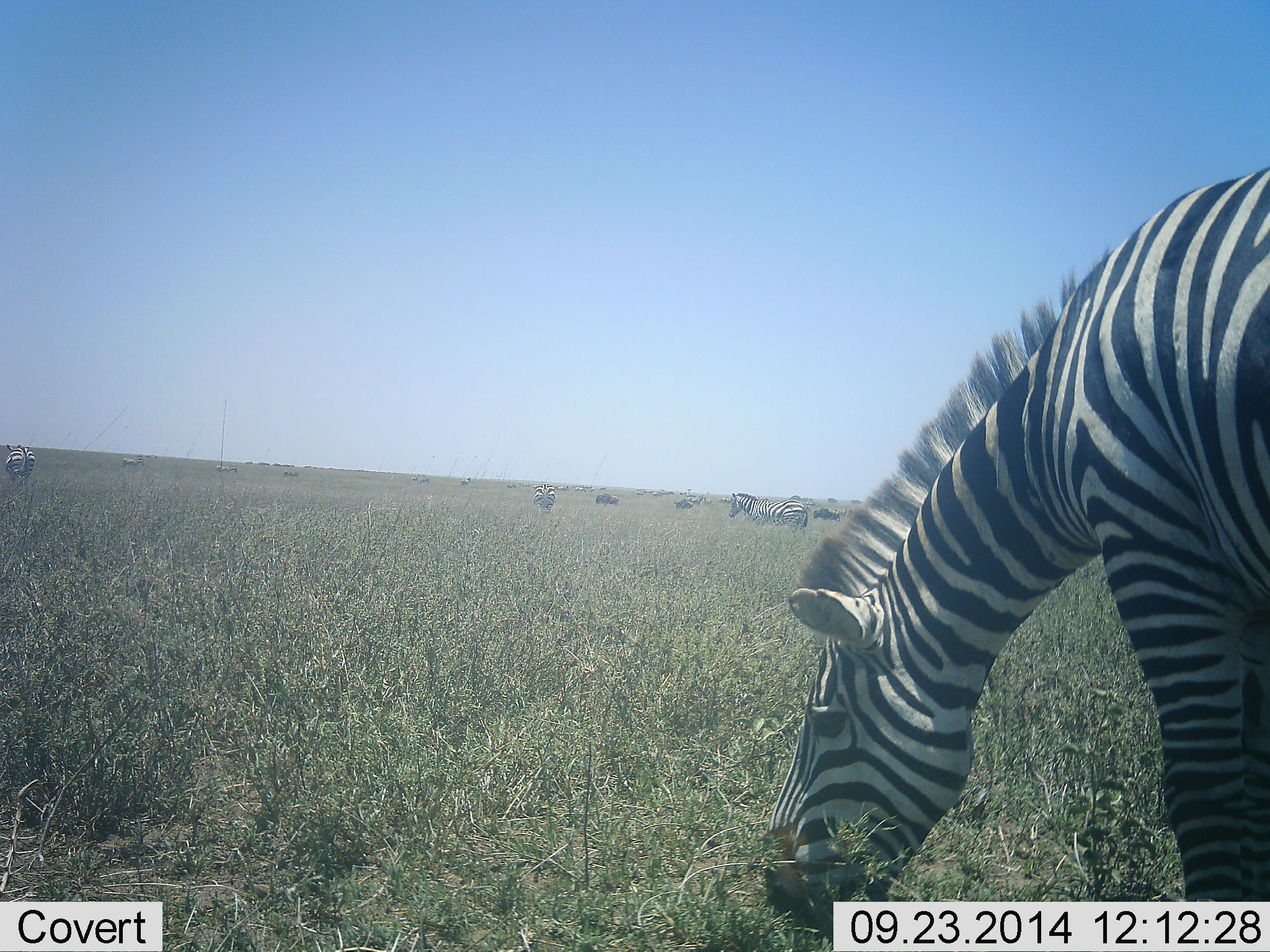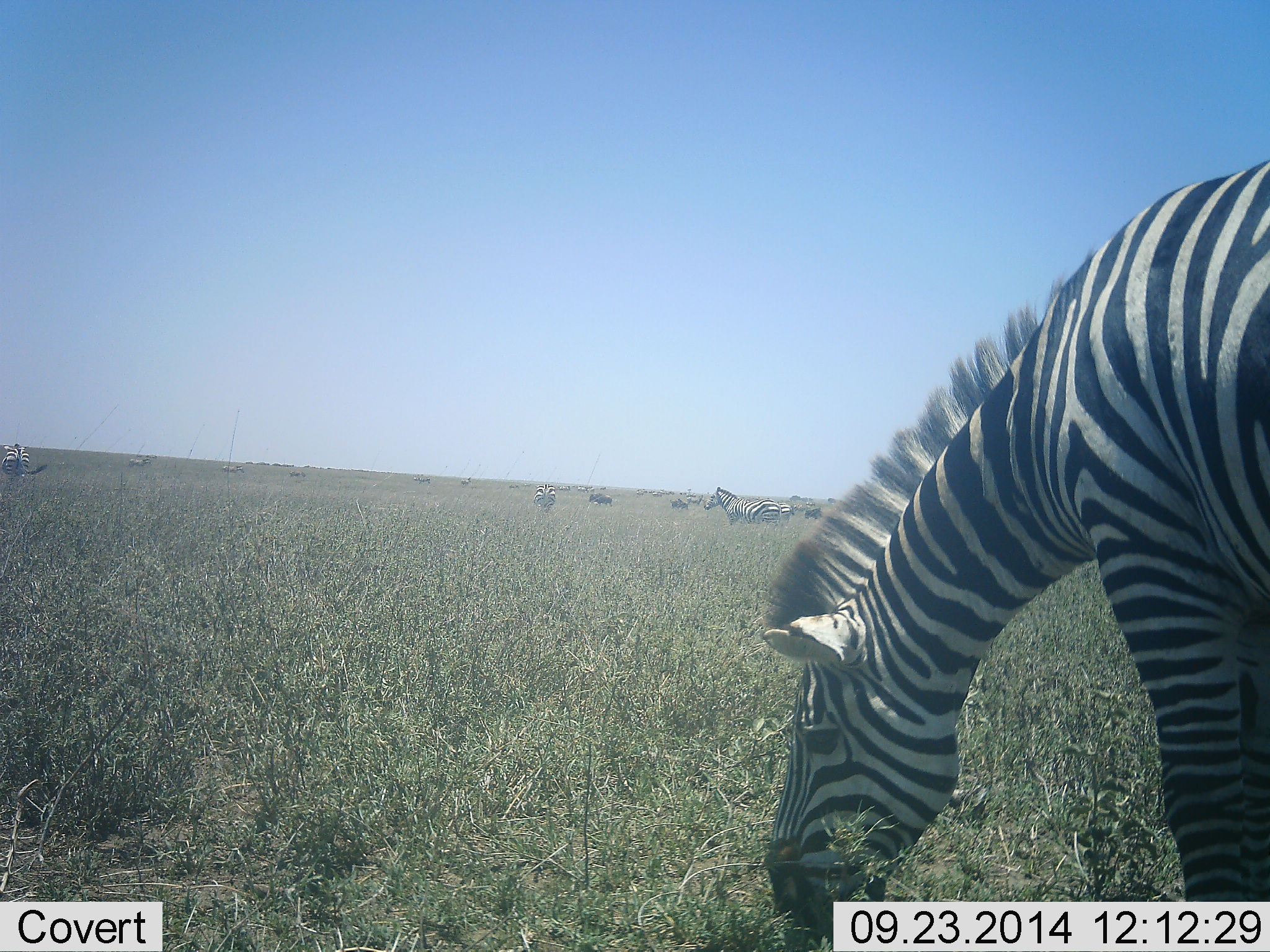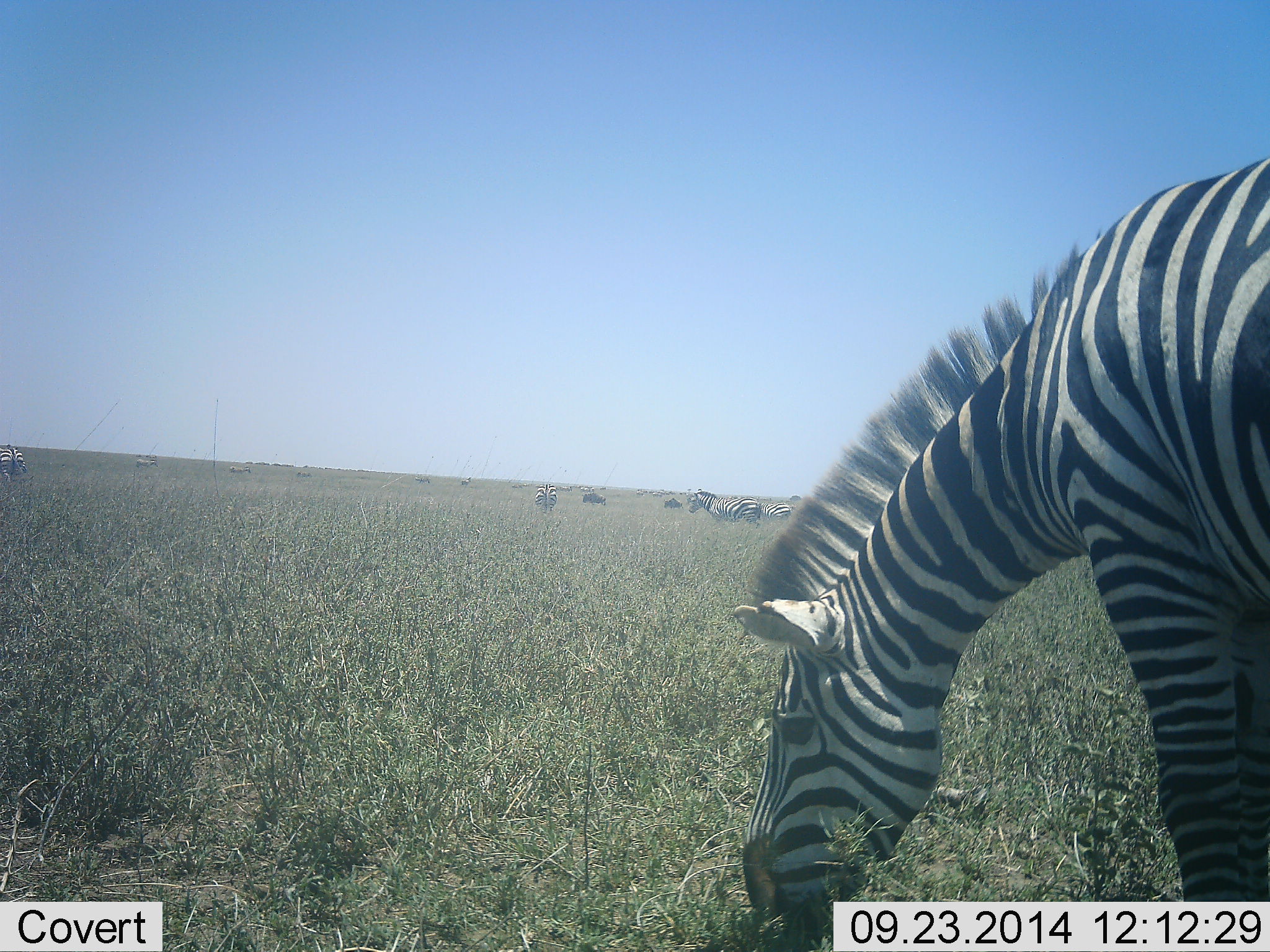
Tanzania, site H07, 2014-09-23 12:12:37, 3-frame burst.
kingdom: Animalia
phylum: Chordata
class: Mammalia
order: Perissodactyla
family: Equidae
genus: Equus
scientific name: Equus quagga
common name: plains zebra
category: zebra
Zebra (plains zebra) (Equus quagga), count 6. Behavior (volunteer vote fractions): standing 55%, resting 9%, moving 64%, interacting 9%. Young present (vote fraction): 0%. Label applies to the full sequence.